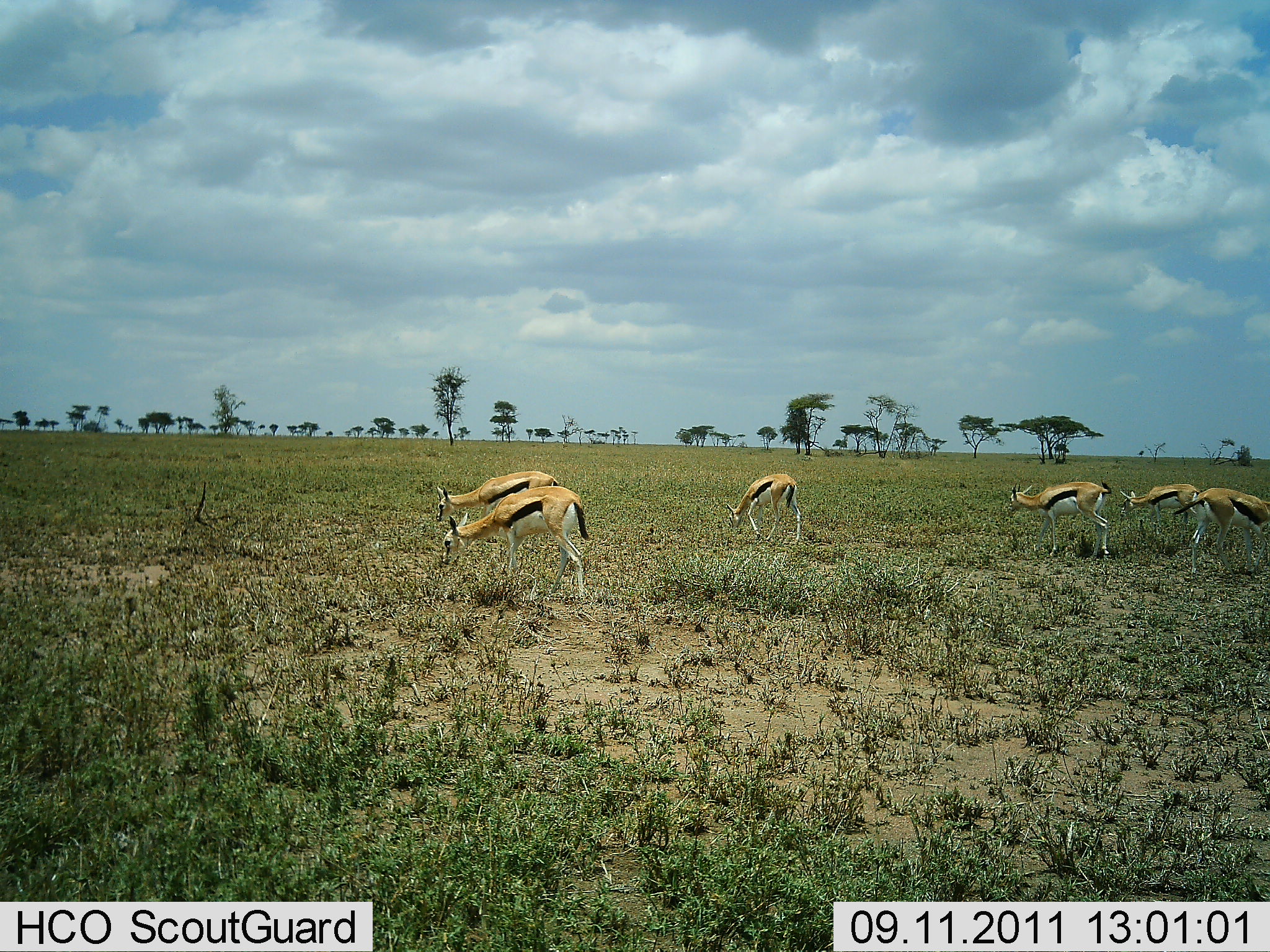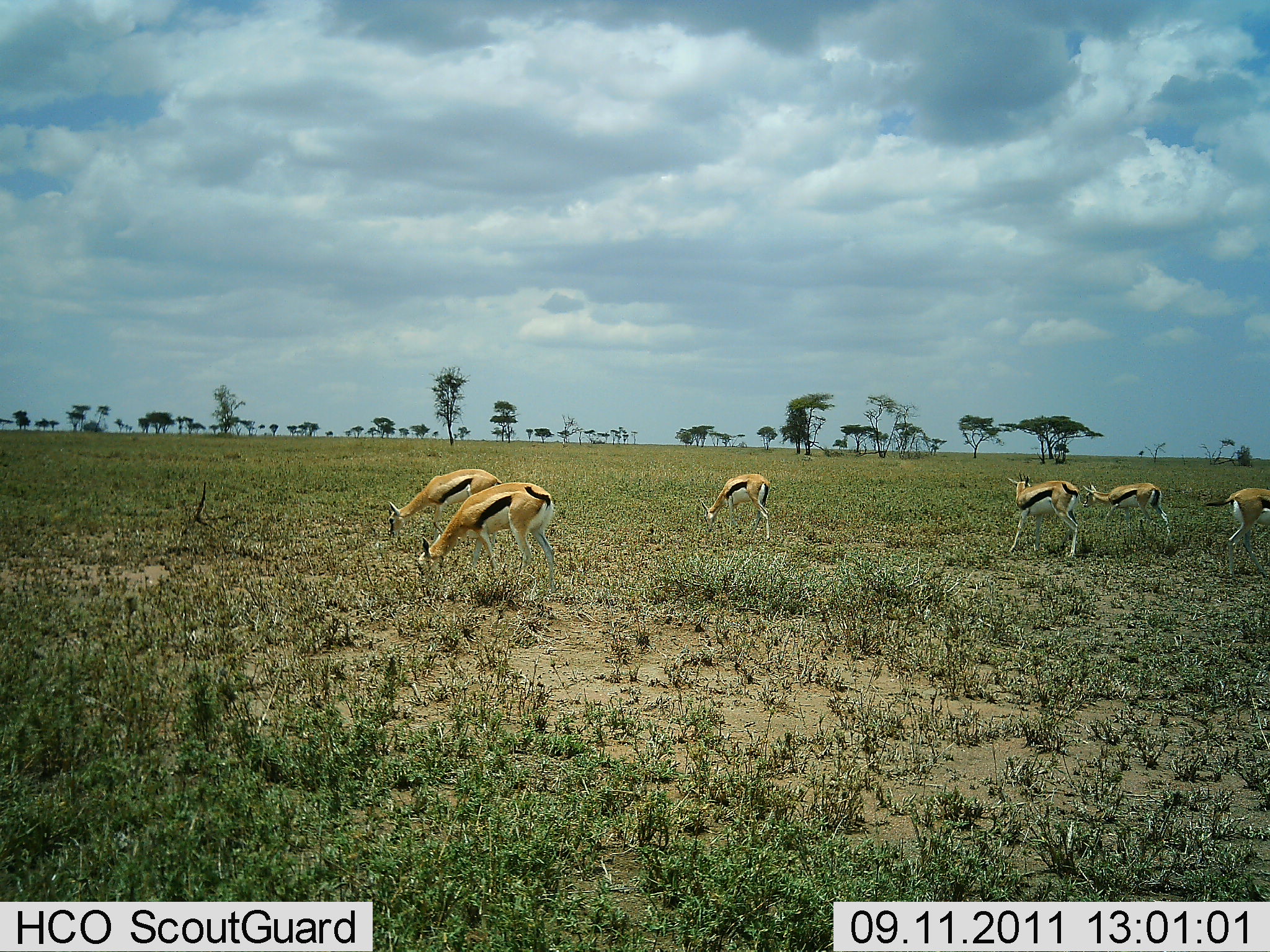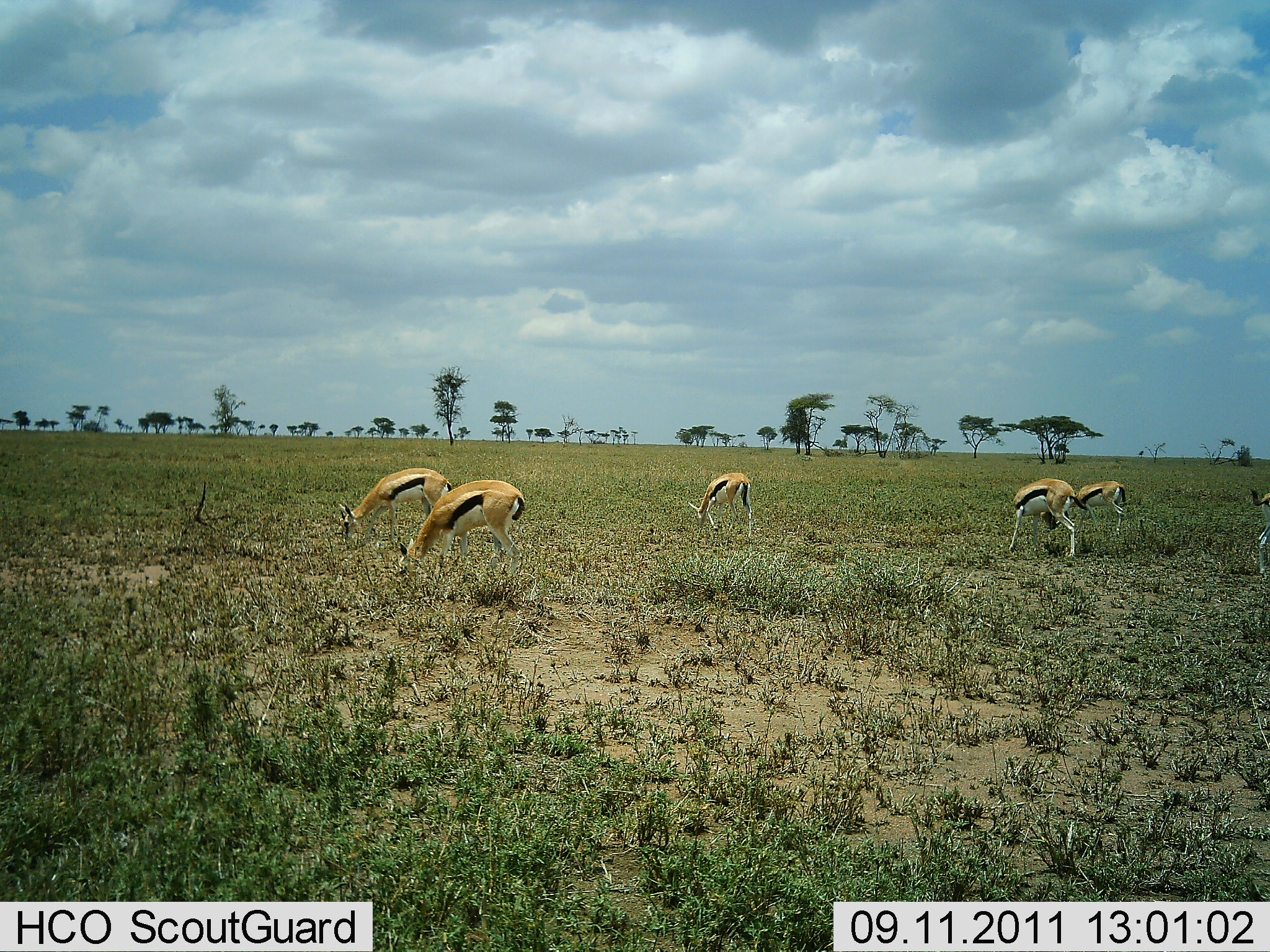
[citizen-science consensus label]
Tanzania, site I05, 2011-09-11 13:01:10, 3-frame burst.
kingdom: Animalia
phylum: Chordata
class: Mammalia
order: Artiodactyla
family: Bovidae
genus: Eudorcas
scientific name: Eudorcas thomsonii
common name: thomson's gazelle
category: gazellethomsons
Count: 6.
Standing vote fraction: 6%.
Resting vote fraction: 6%.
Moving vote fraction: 38%.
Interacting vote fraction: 0%.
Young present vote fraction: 0%.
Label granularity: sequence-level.